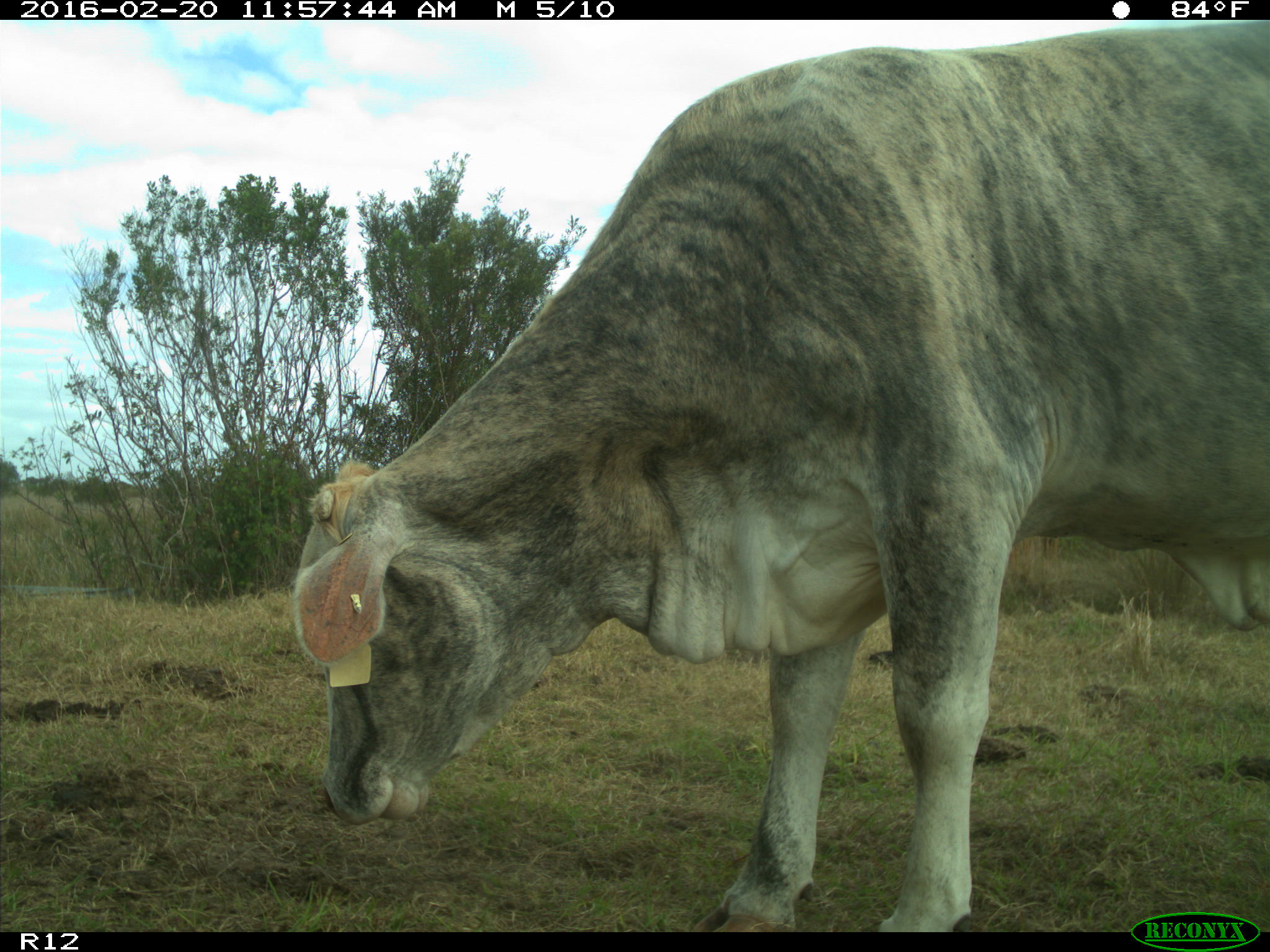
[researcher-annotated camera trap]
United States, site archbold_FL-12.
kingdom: Animalia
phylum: Chordata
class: Mammalia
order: Artiodactyla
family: Bovidae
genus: Bos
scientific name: Bos taurus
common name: domestic cow